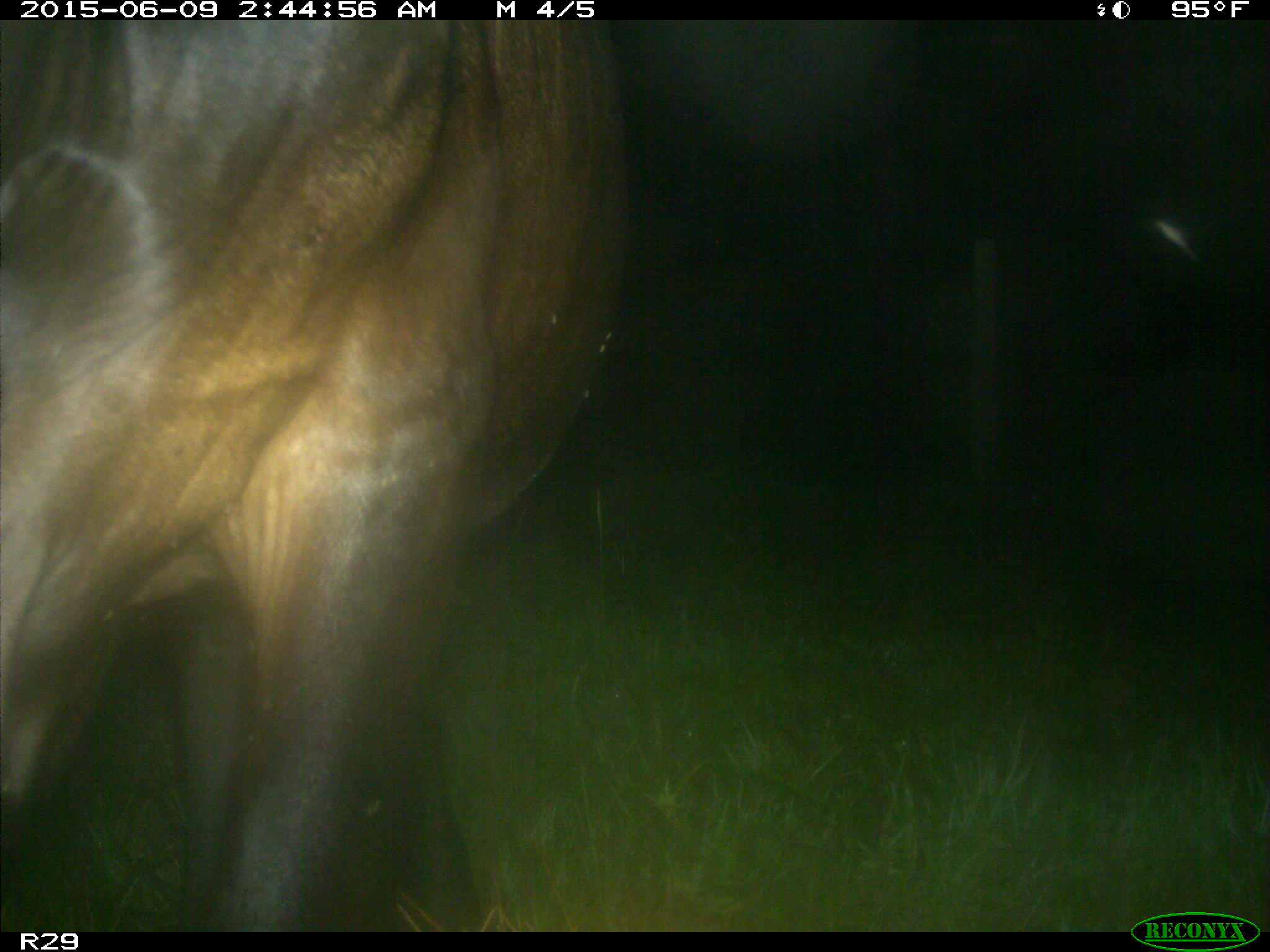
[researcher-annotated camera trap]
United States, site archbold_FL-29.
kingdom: Animalia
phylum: Chordata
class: Mammalia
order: Artiodactyla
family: Bovidae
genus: Bos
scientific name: Bos taurus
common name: domestic cow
Bos taurus (domestic cow).